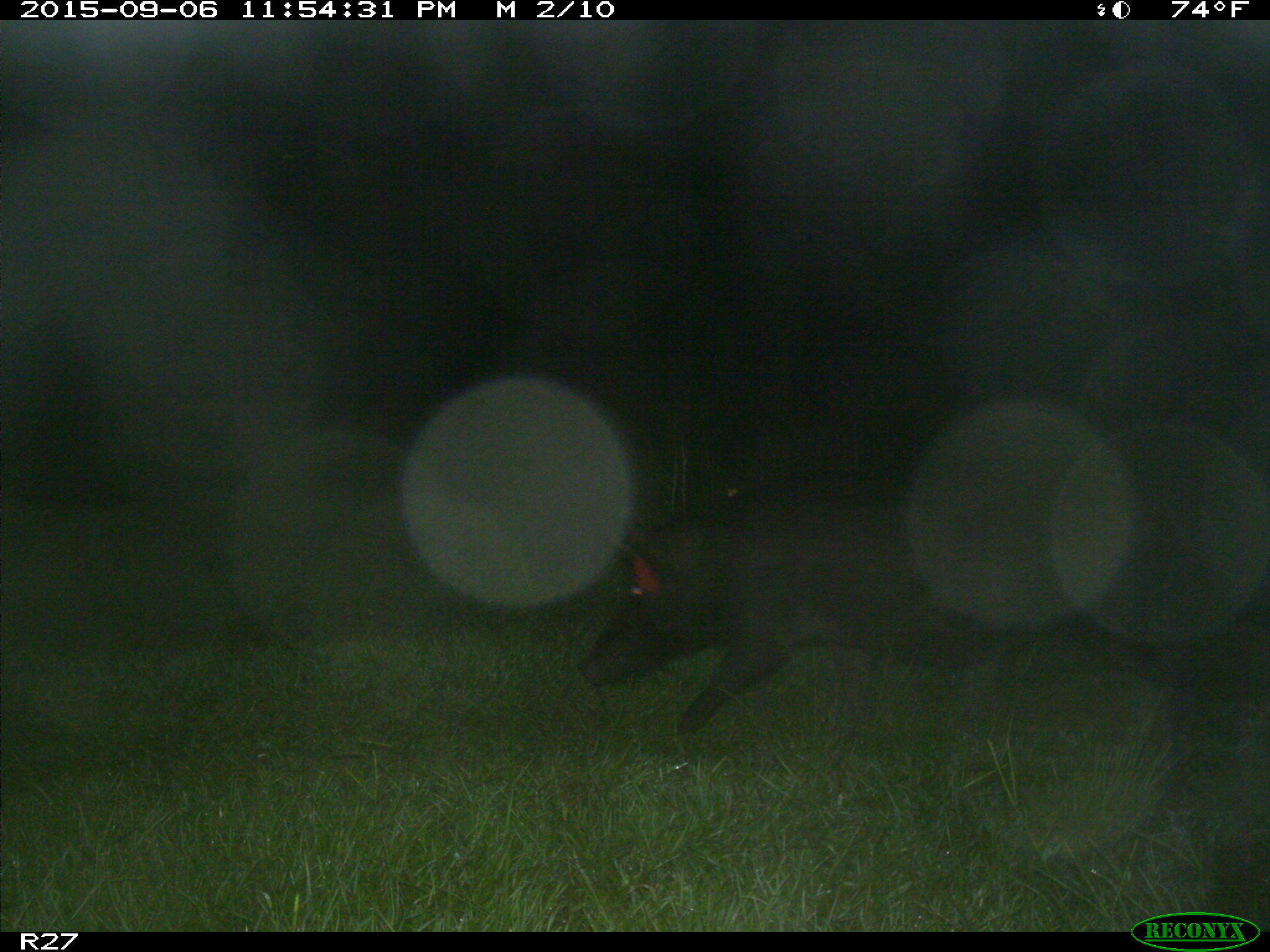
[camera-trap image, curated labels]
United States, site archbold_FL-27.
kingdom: Animalia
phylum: Chordata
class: Mammalia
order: Artiodactyla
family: Suidae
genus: Sus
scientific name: Sus scrofa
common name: wild boar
Sus scrofa (wild boar).